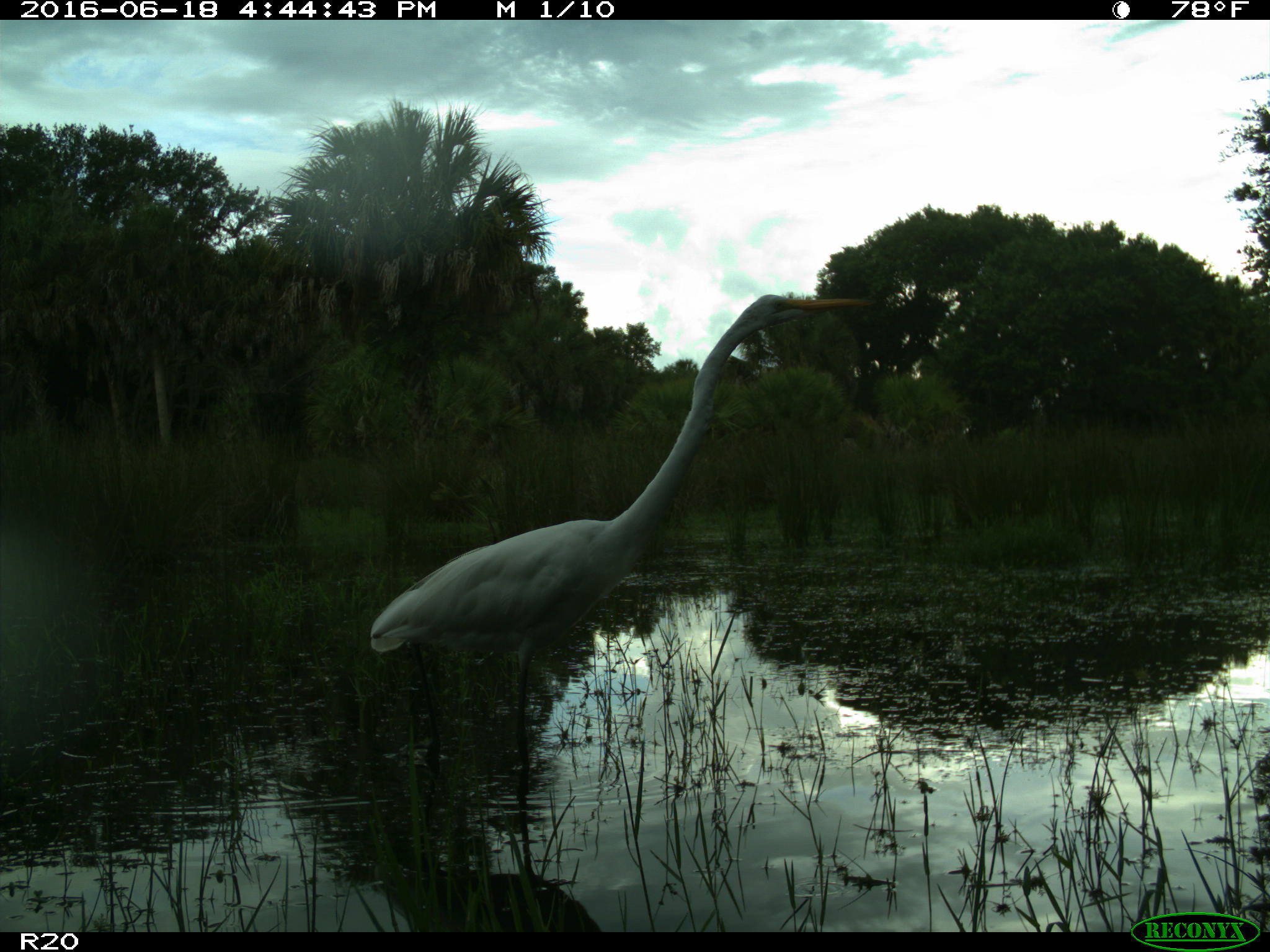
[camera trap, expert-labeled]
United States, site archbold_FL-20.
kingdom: Animalia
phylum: Chordata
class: Aves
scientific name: Aves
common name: birds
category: unidentified bird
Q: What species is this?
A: Unidentified bird (birds) (Aves).